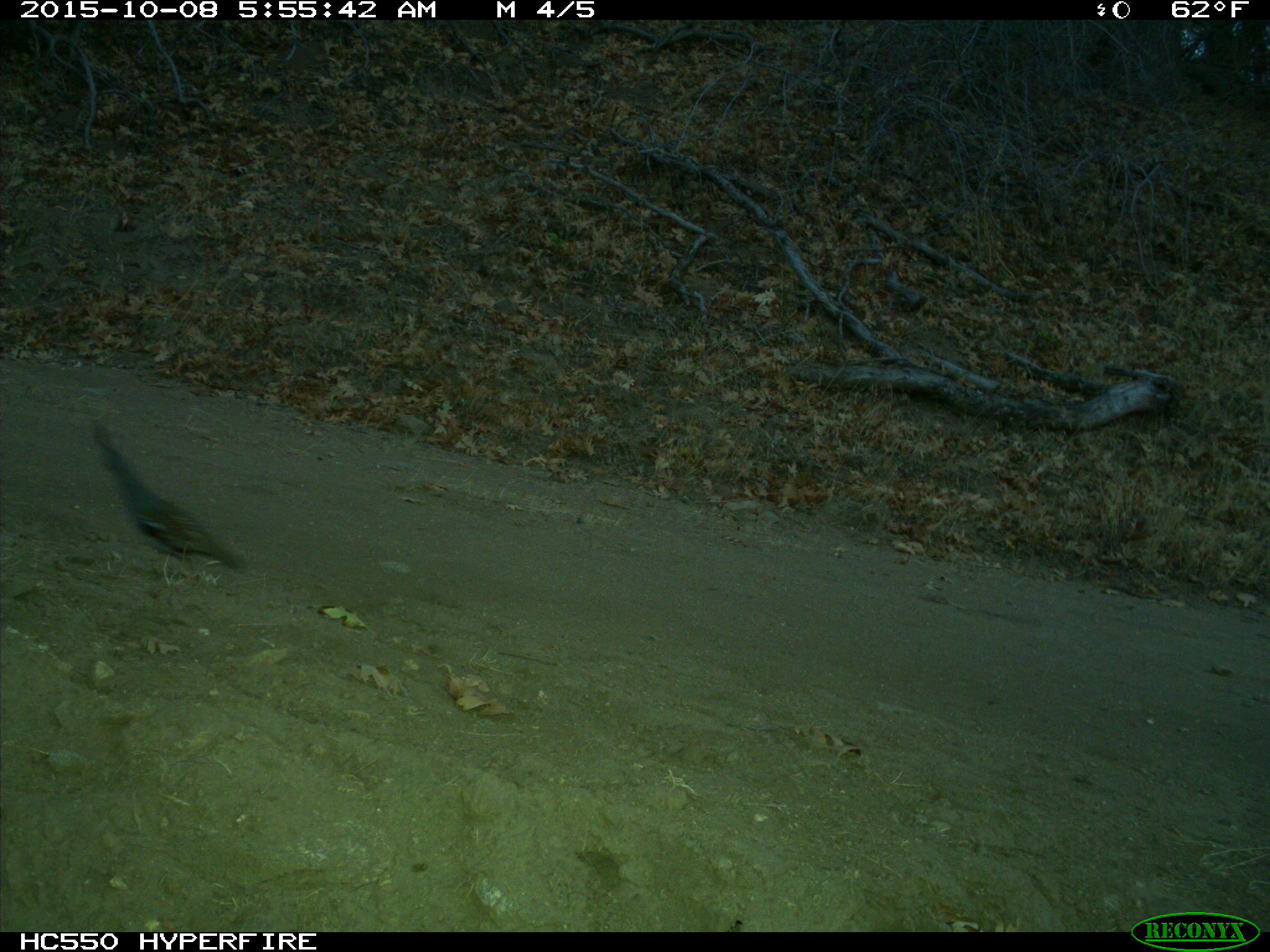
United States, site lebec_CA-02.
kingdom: Animalia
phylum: Chordata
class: Aves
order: Galliformes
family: Odontophoridae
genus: Callipepla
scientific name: Callipepla californica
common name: california quail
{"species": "Callipepla californica (california quail)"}